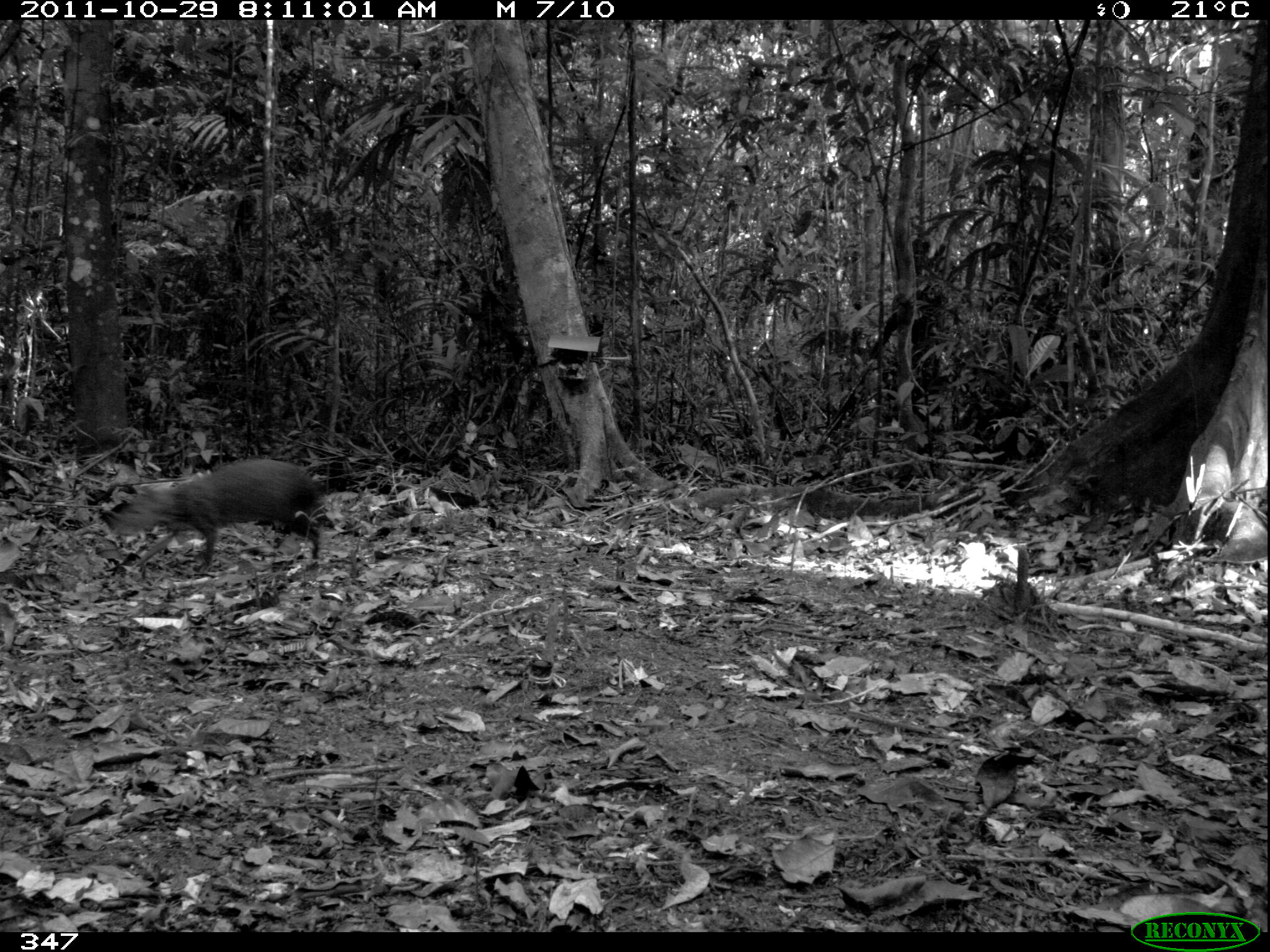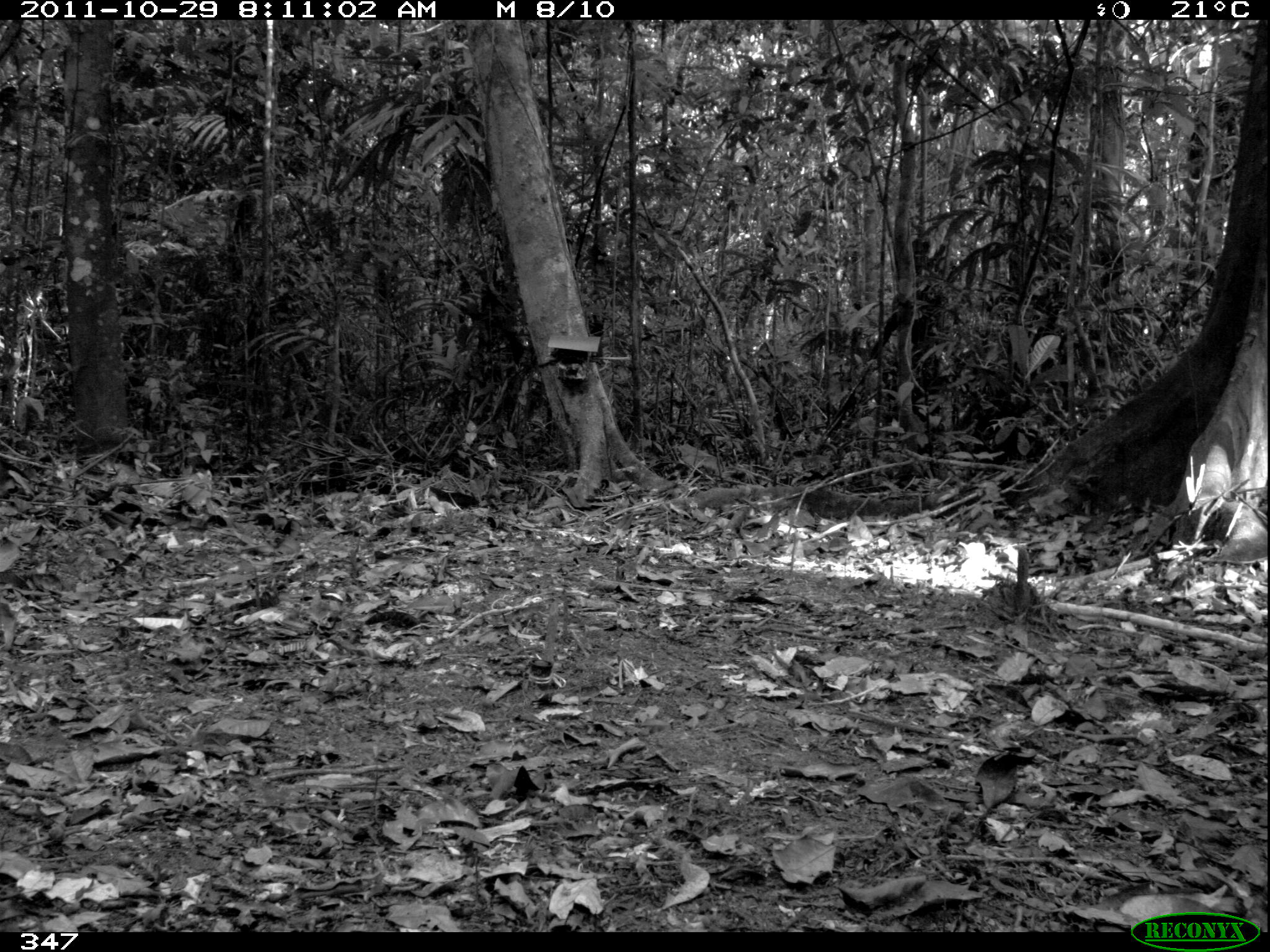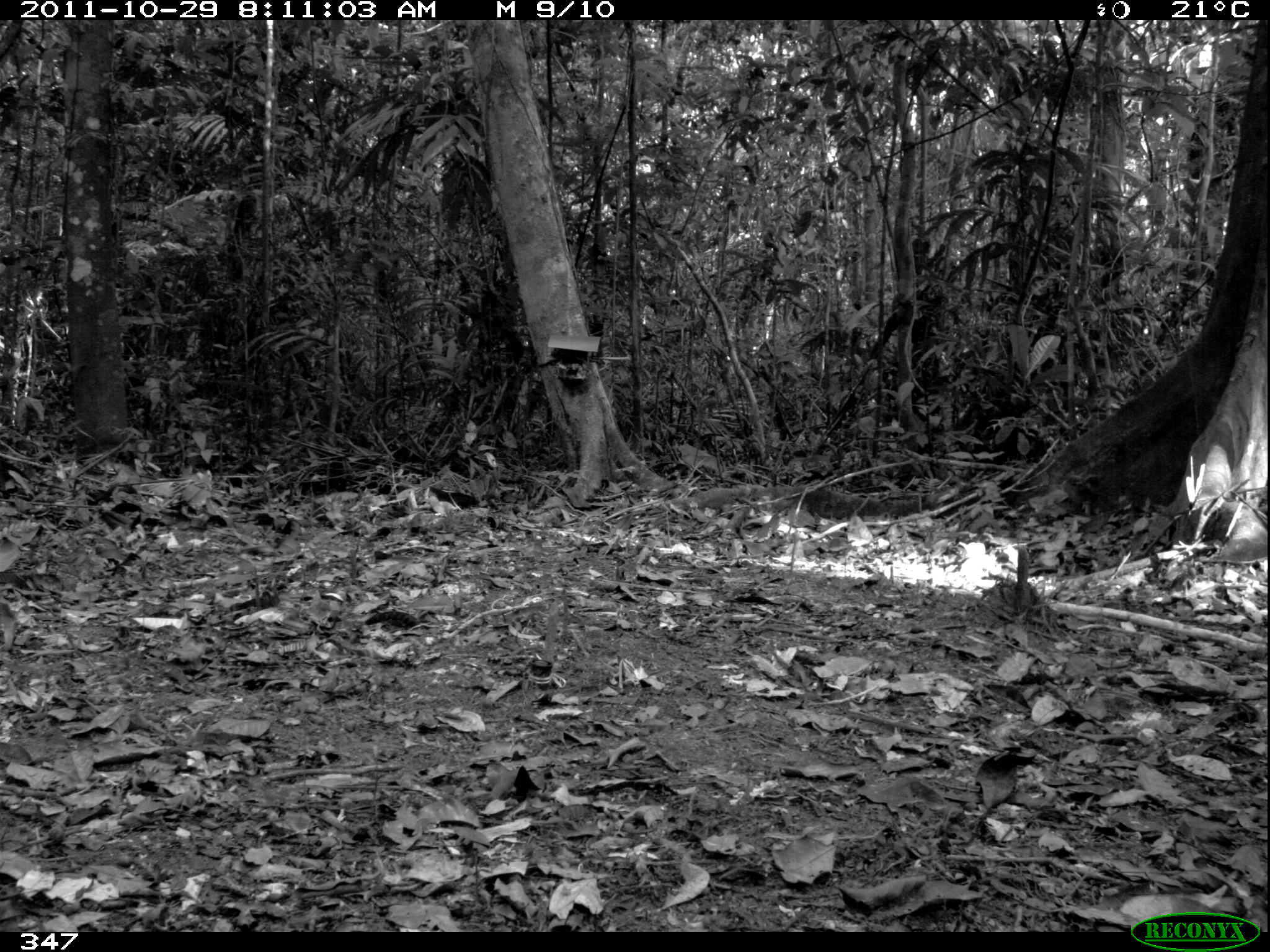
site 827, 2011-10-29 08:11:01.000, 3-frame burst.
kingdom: Animalia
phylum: Chordata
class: Mammalia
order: Rodentia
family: Dasyproctidae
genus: Dasyprocta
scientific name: Dasyprocta punctata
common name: central american agouti